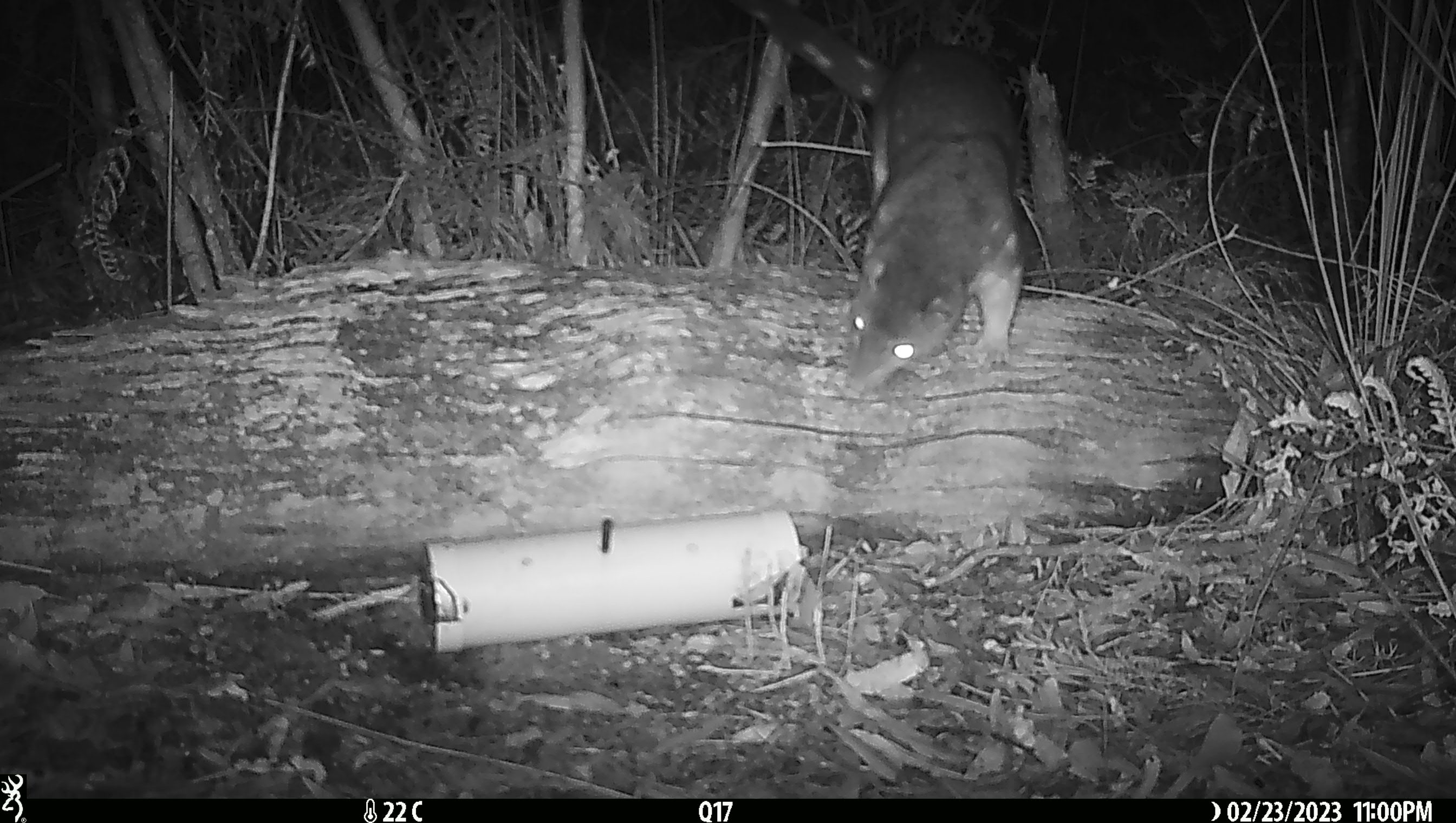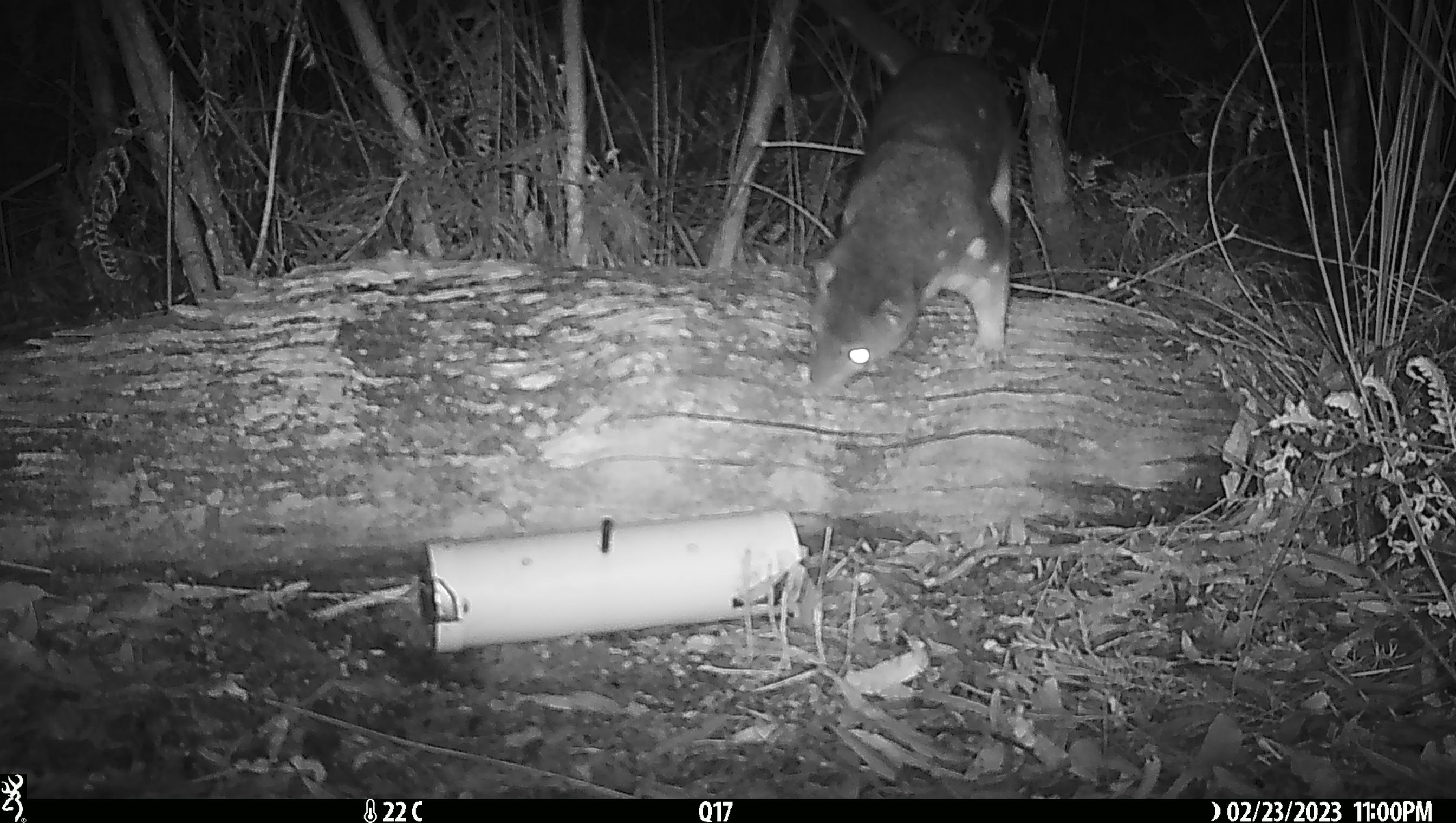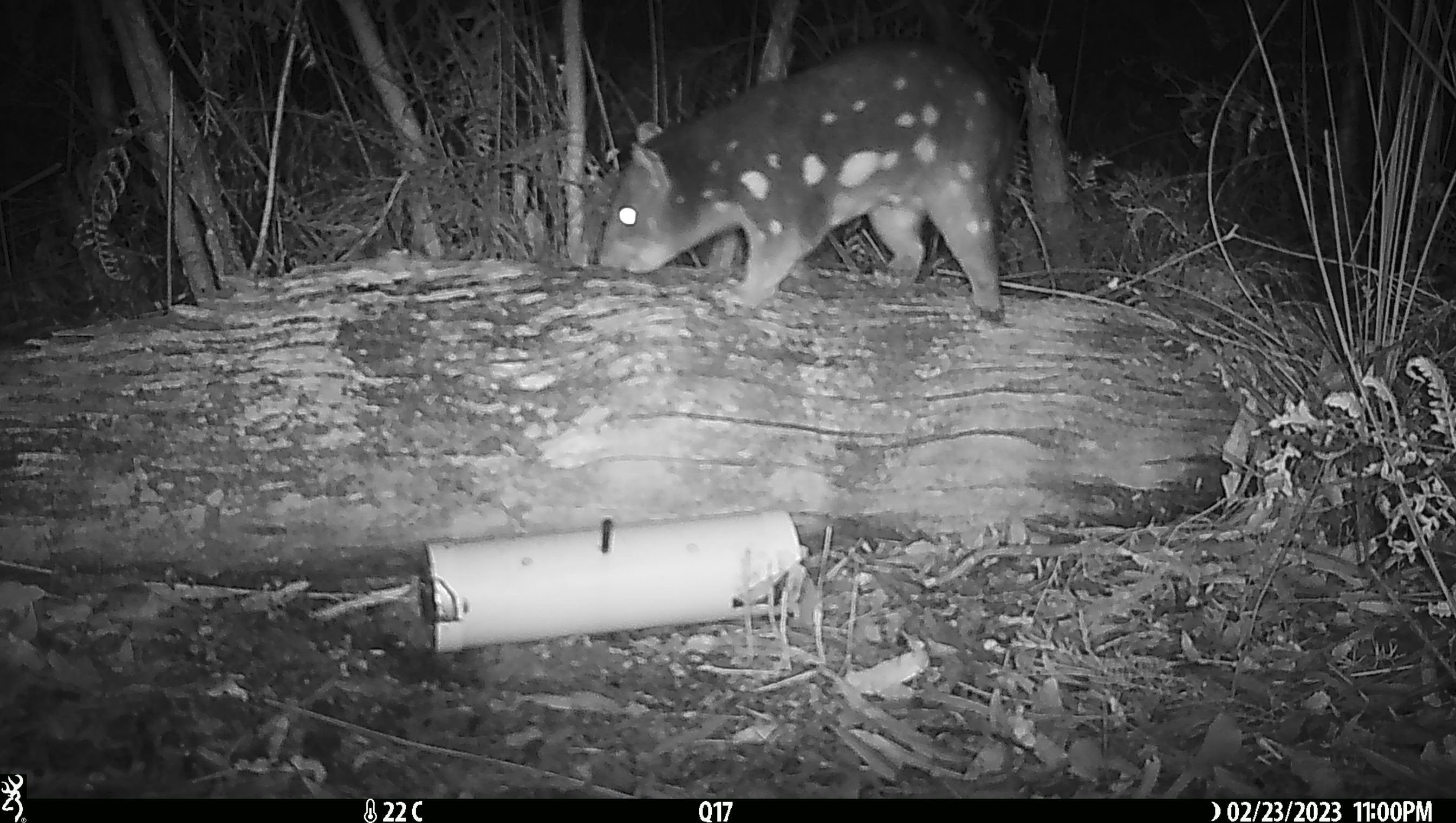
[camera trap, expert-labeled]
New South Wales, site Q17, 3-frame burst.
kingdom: Animalia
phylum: Chordata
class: Mammalia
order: Dasyuromorphia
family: Dasyuridae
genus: Dasyurus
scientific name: Dasyurus maculatus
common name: spotted-tailed quoll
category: quoll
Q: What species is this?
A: Quoll (spotted-tailed quoll) (Dasyurus maculatus).